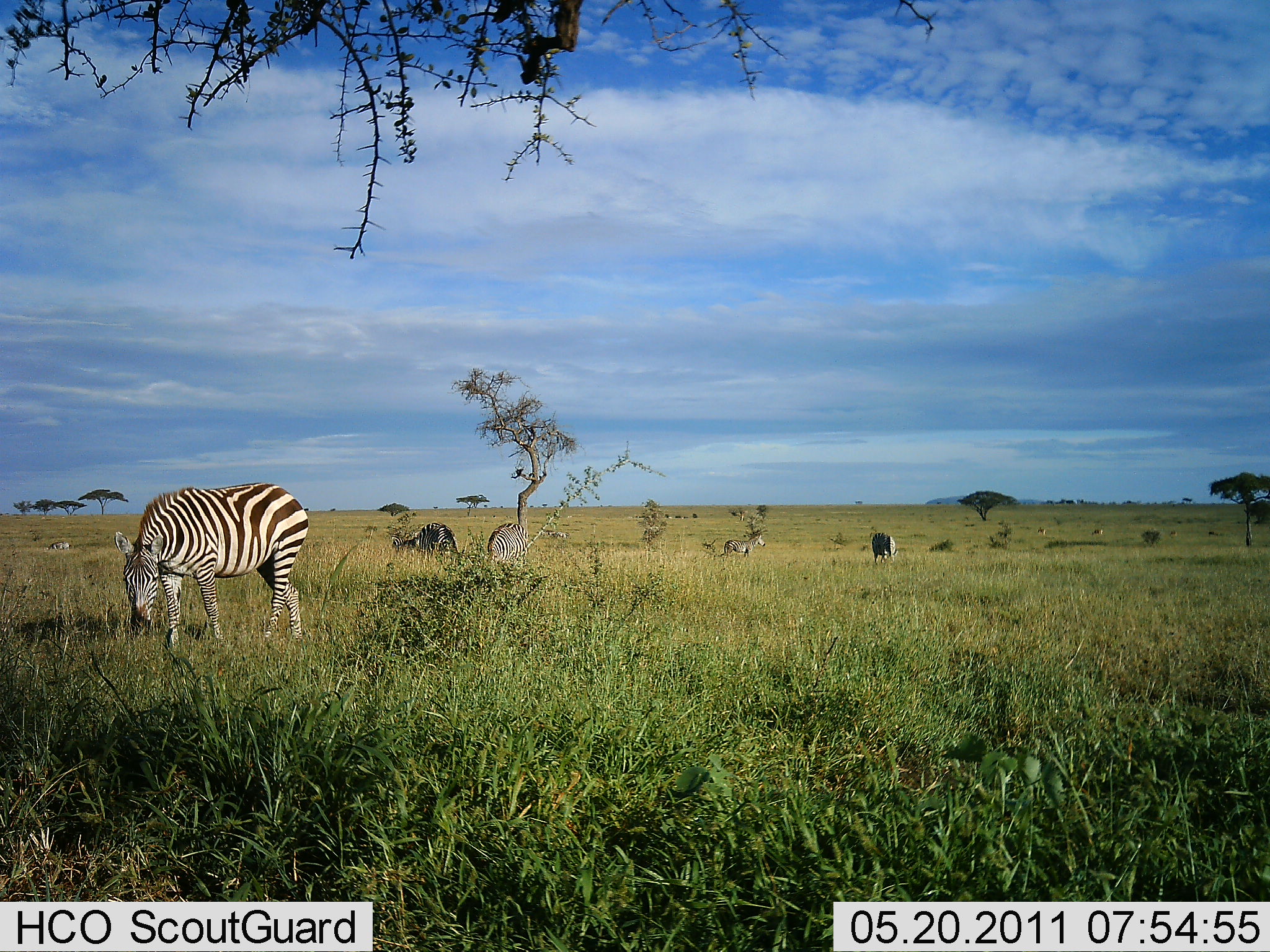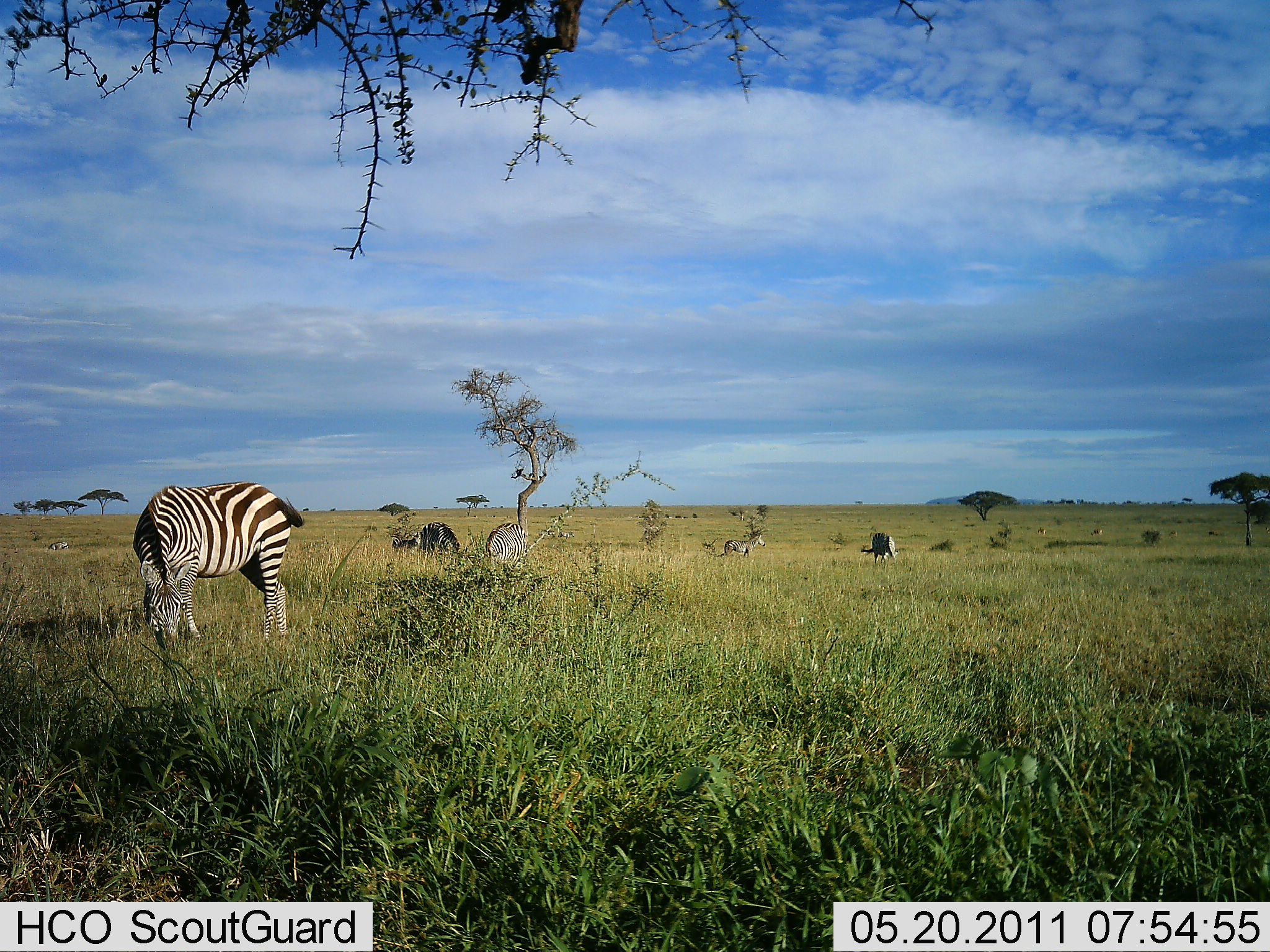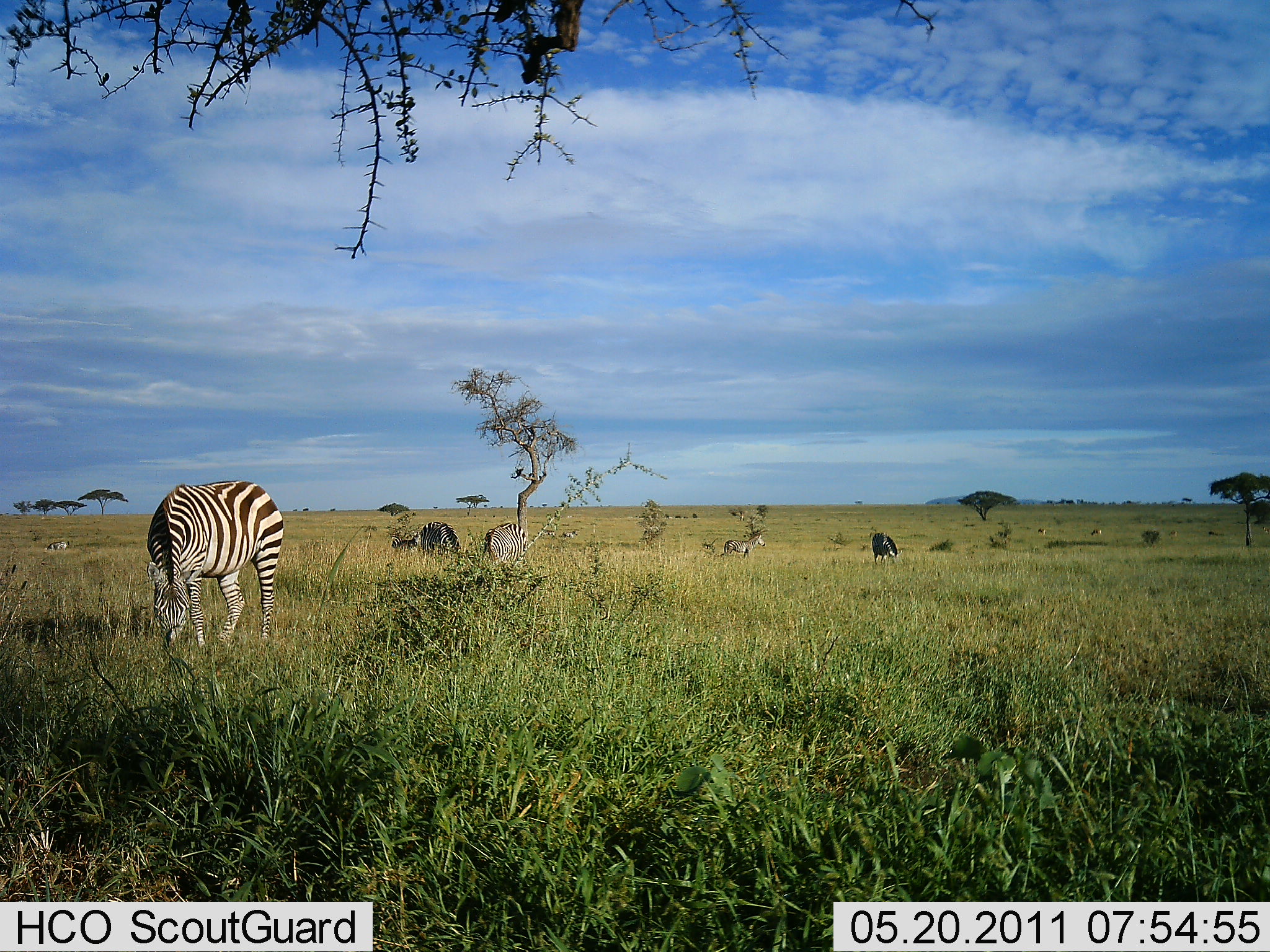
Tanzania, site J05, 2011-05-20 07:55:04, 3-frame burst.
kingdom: Animalia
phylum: Chordata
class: Mammalia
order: Perissodactyla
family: Equidae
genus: Equus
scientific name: Equus quagga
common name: plains zebra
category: zebra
Zebra (plains zebra) (Equus quagga), count 5. Behavior (volunteer vote fractions): standing 33%, resting 0%, moving 8%, interacting 0%. Young present (vote fraction): 0%. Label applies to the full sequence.